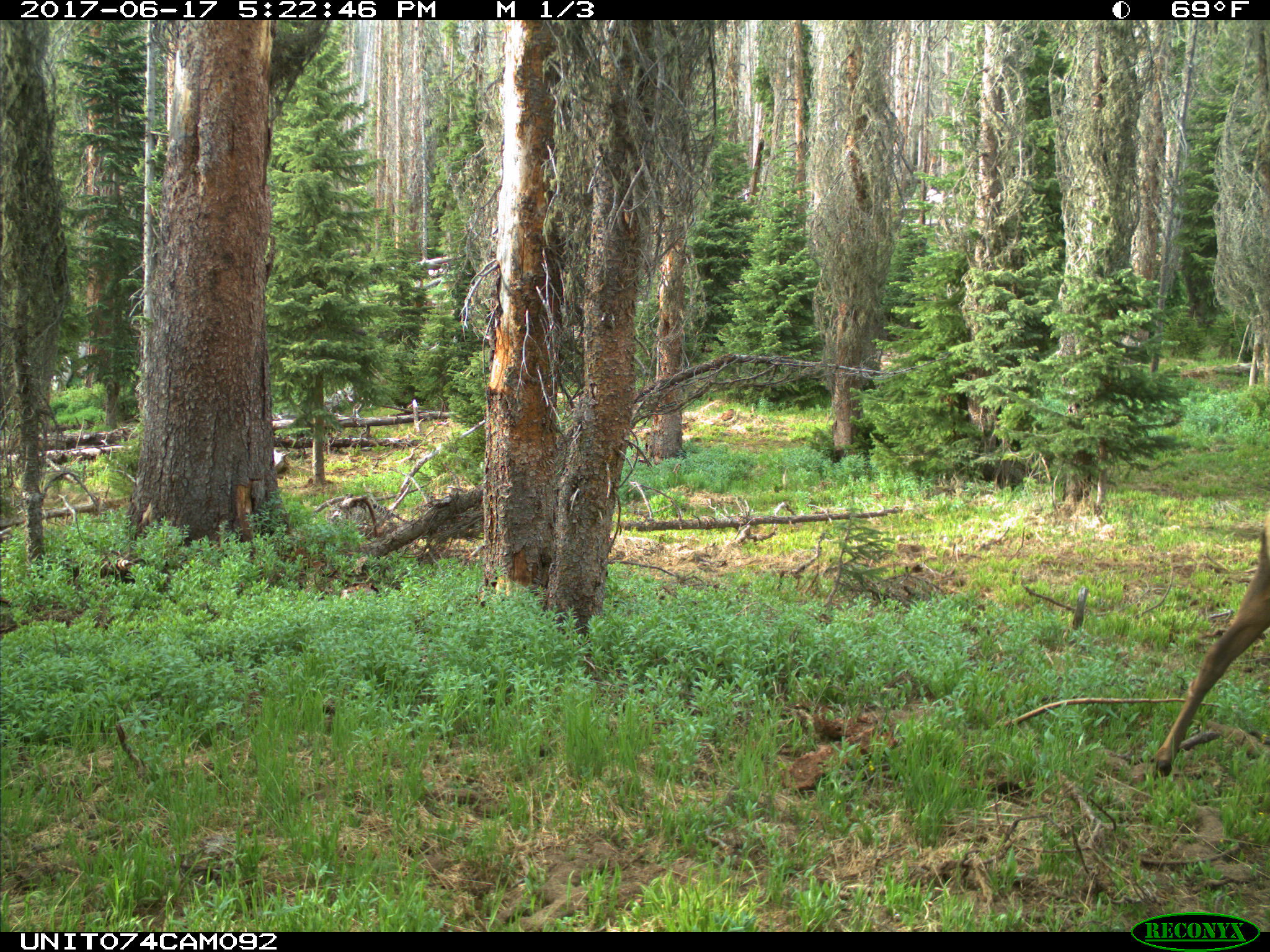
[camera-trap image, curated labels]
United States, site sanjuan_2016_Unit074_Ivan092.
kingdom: Animalia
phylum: Chordata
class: Mammalia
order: Artiodactyla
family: Cervidae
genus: Cervus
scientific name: Cervus elaphus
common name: red deer